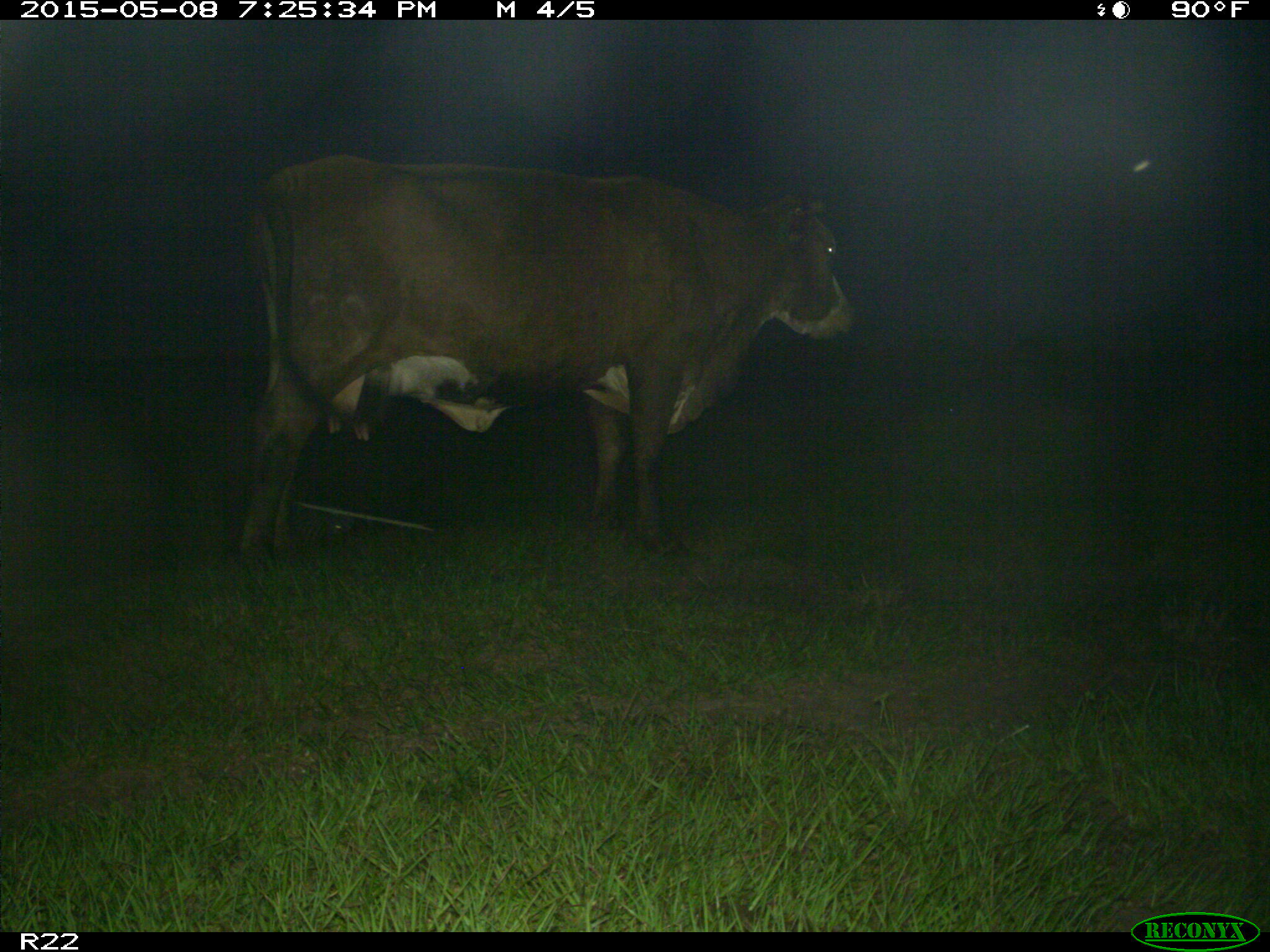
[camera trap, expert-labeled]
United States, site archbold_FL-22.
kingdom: Animalia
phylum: Chordata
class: Mammalia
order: Artiodactyla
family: Bovidae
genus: Bos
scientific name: Bos taurus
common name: domestic cow